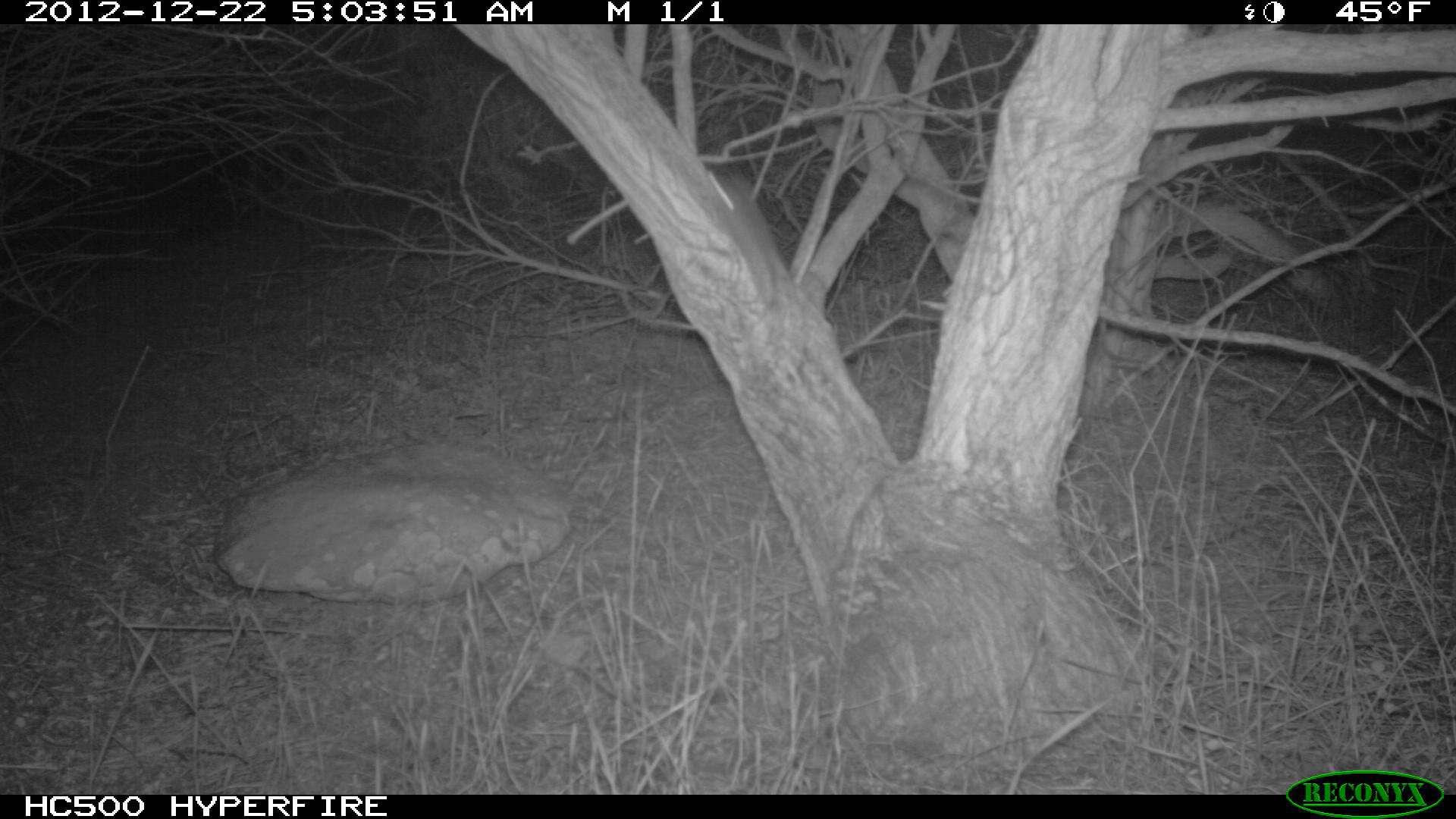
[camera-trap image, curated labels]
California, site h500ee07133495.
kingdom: Animalia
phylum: Chordata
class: Mammalia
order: Rodentia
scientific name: Rodentia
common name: rodent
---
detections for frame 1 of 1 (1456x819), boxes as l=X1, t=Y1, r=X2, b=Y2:
rodent: l=703, t=166, r=794, b=308